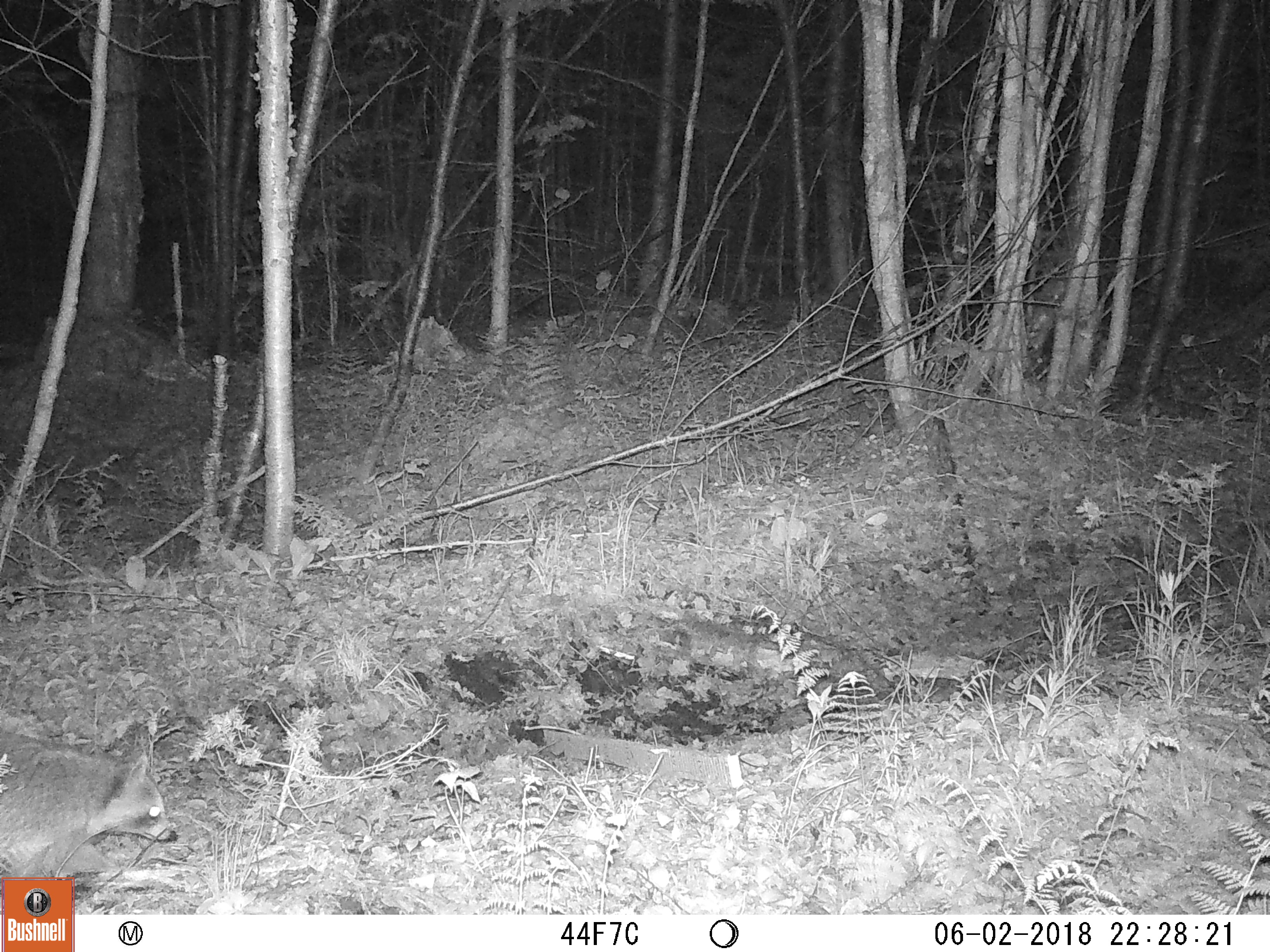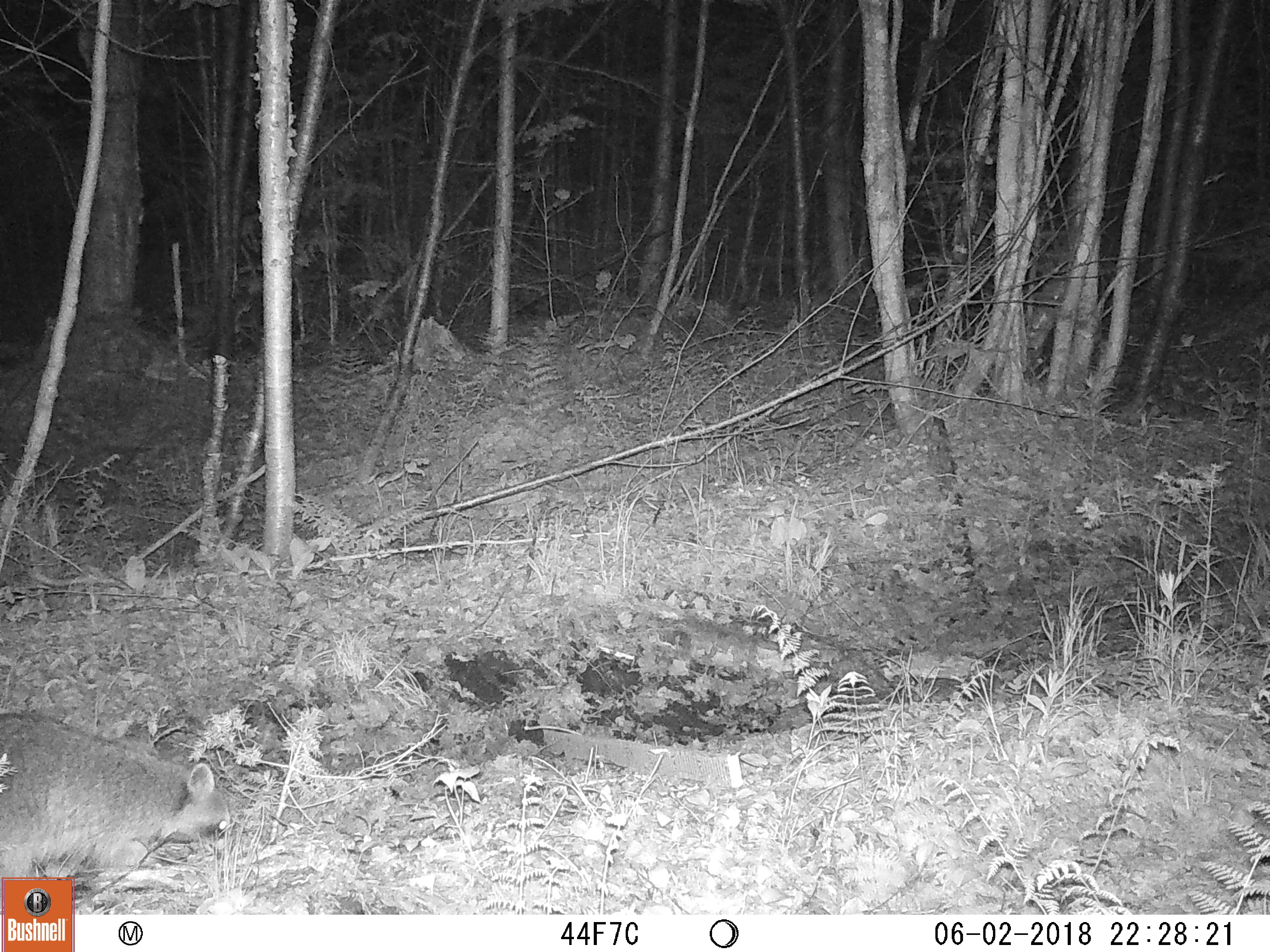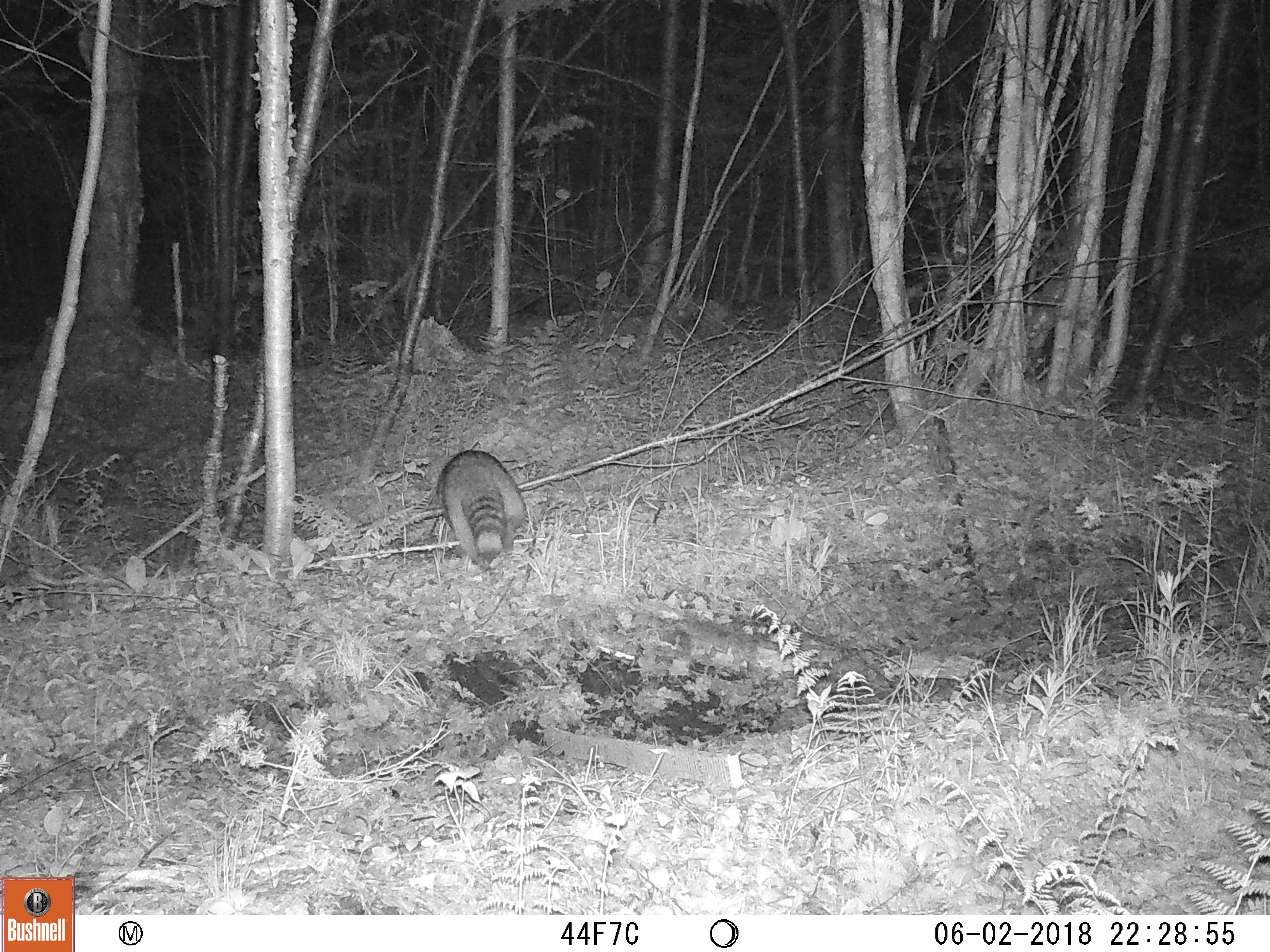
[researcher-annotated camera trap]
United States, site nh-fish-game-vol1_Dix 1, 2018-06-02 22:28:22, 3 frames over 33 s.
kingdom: Animalia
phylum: Chordata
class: Mammalia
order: Carnivora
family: Procyonidae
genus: Procyon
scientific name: Procyon lotor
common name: raccoon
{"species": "raccoon (Procyon lotor)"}